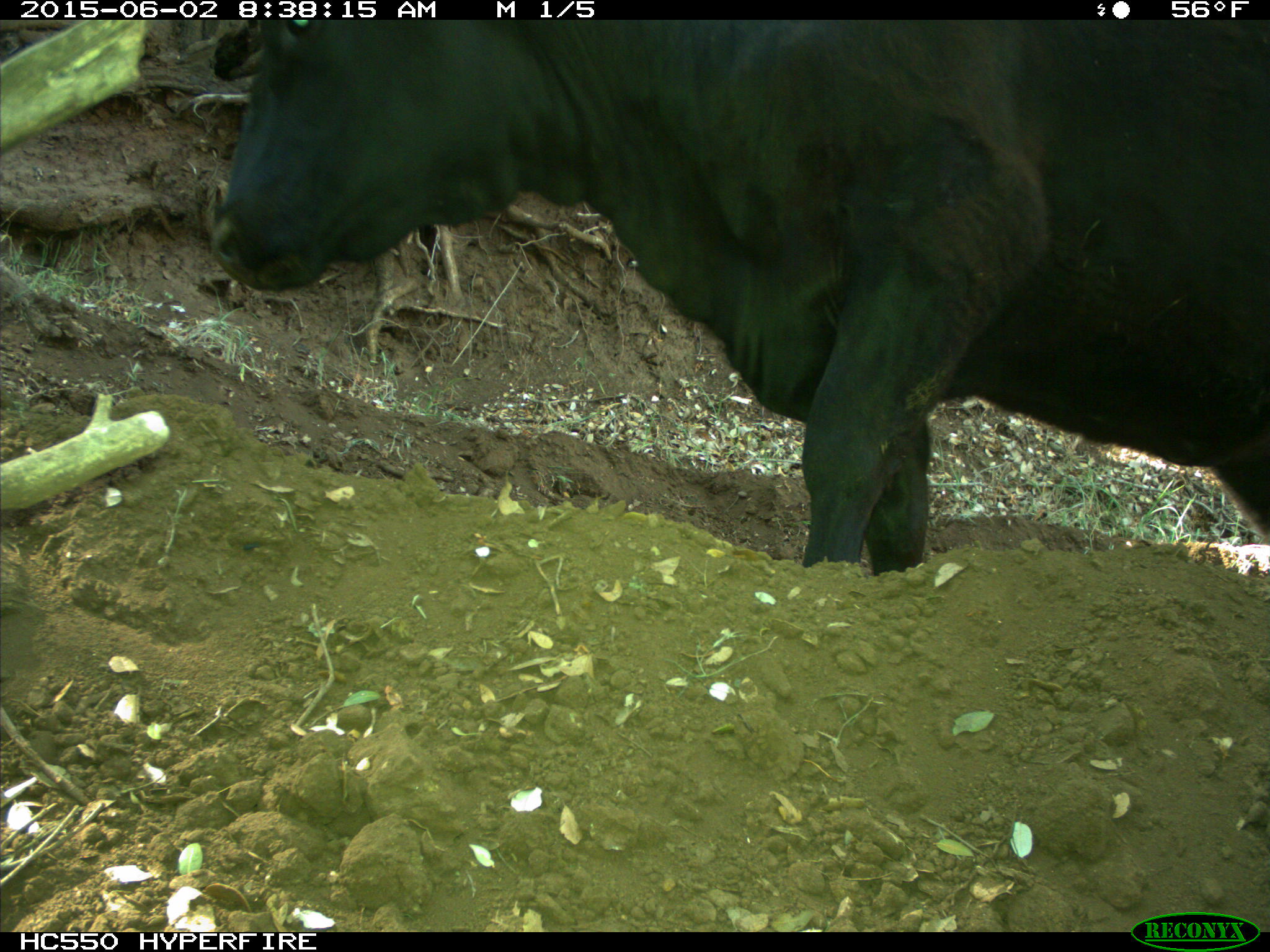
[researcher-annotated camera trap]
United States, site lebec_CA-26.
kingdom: Animalia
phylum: Chordata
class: Mammalia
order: Artiodactyla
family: Bovidae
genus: Bos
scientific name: Bos taurus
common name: domestic cow